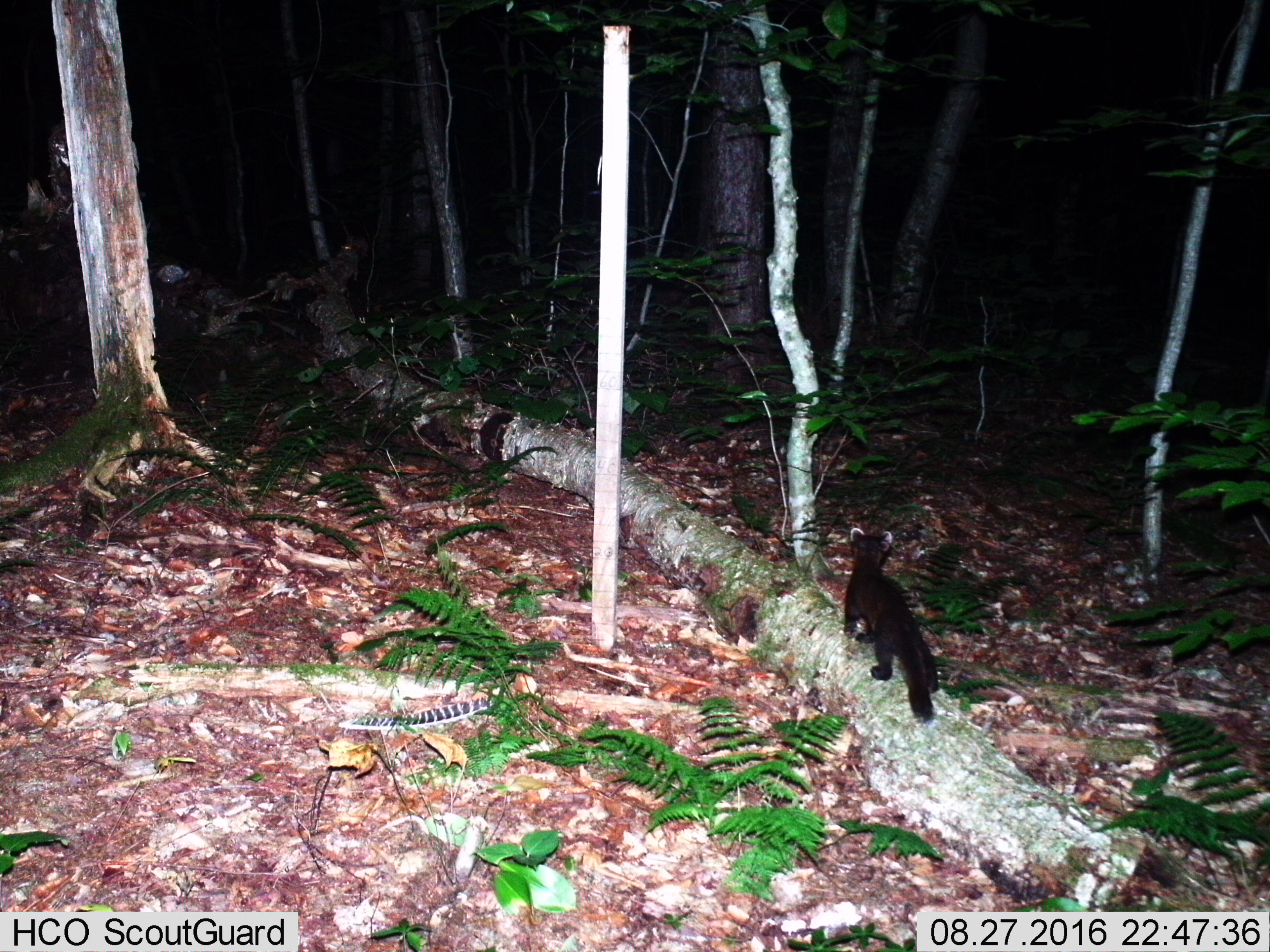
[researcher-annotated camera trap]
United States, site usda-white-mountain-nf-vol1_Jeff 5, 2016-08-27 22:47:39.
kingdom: Animalia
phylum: Chordata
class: Mammalia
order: Carnivora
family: Mustelidae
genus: Martes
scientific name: Martes americana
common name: american marten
American marten (Martes americana).